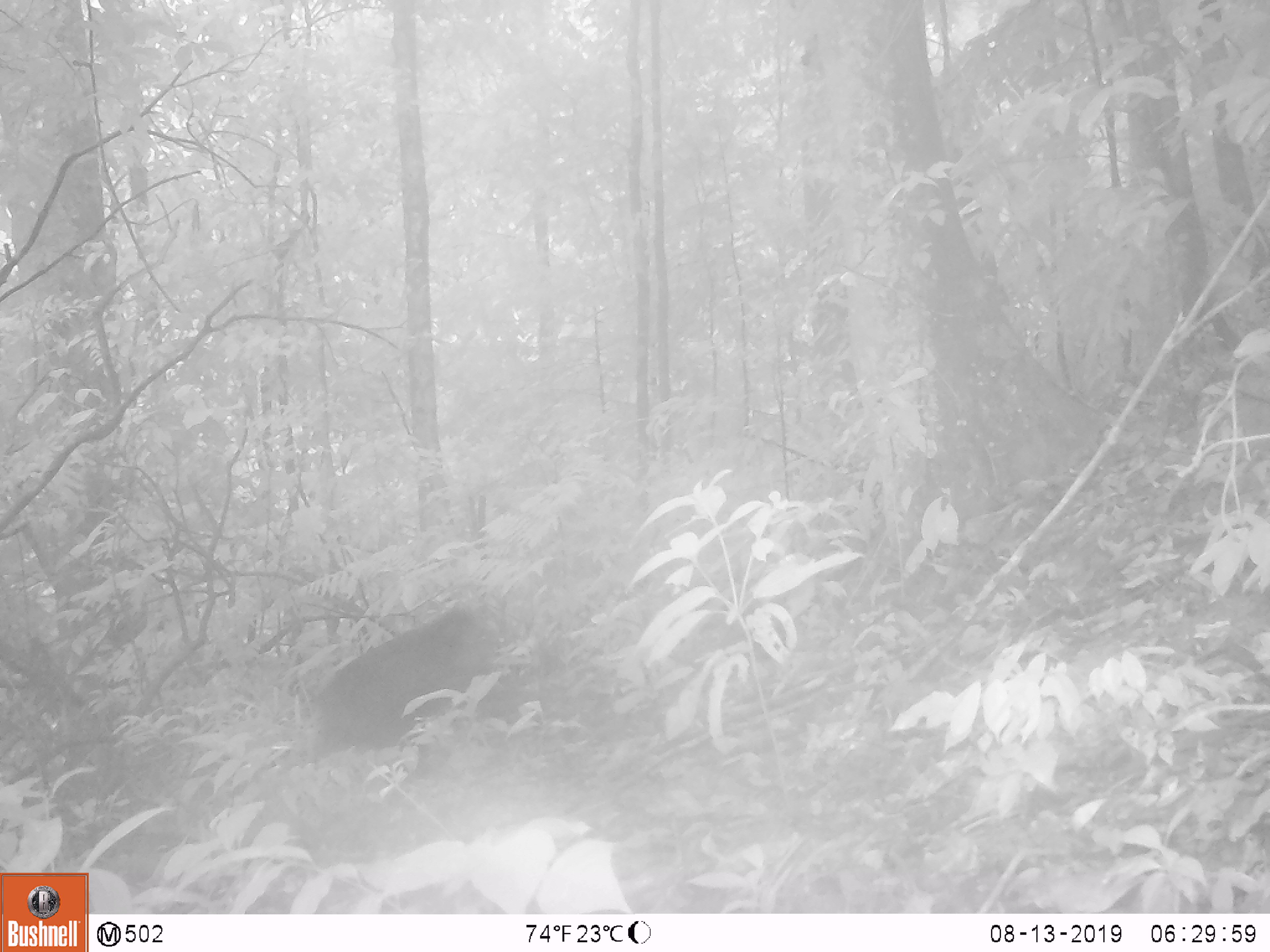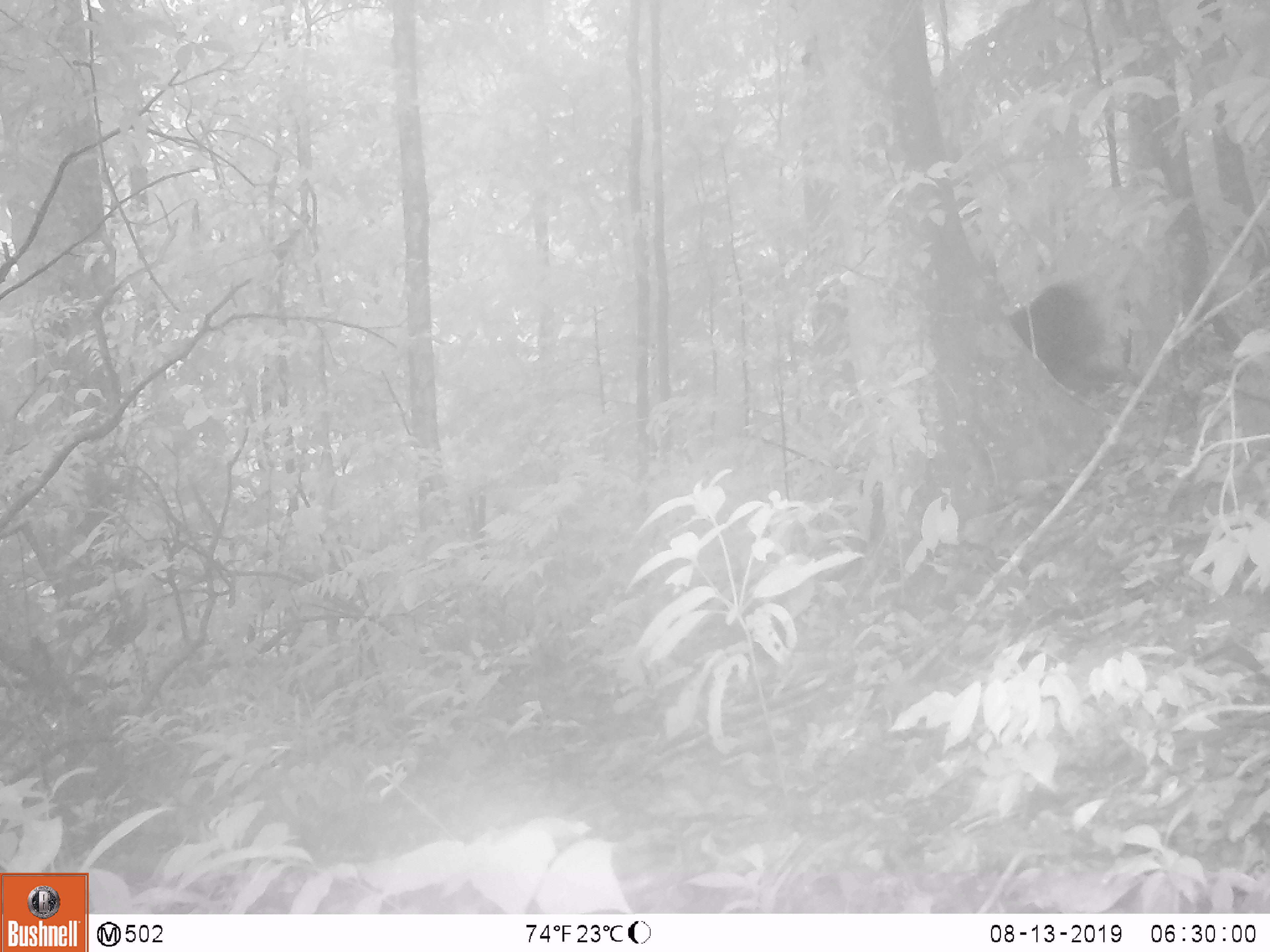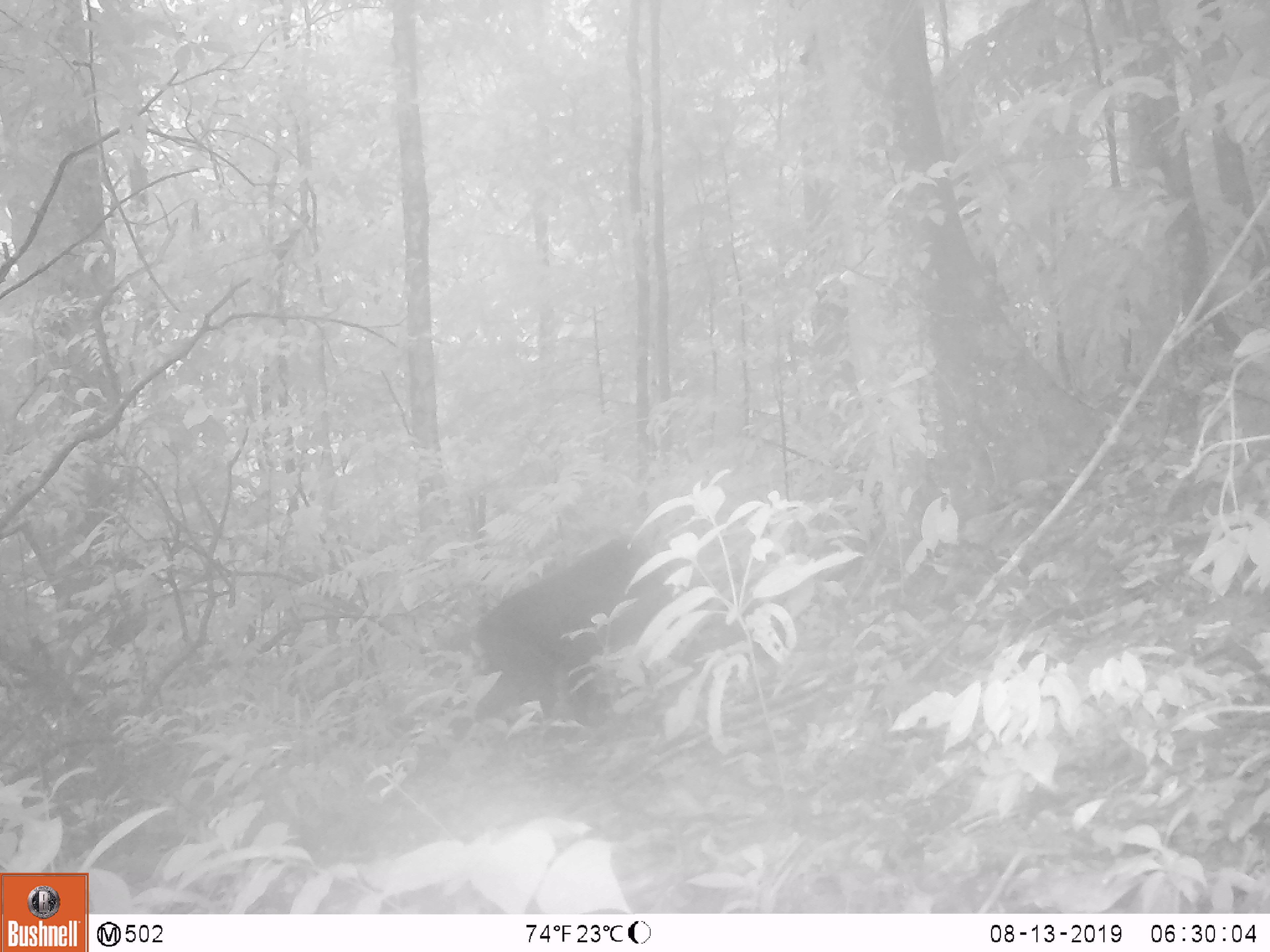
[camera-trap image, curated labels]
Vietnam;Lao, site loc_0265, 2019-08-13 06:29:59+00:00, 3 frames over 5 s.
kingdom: Animalia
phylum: Chordata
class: Mammalia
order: Primates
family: Cercopithecidae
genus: Macaca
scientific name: Macaca arctoides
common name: stump-tailed macaque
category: stump tailed macaque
Stump tailed macaque (stump-tailed macaque) (Macaca arctoides). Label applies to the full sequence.